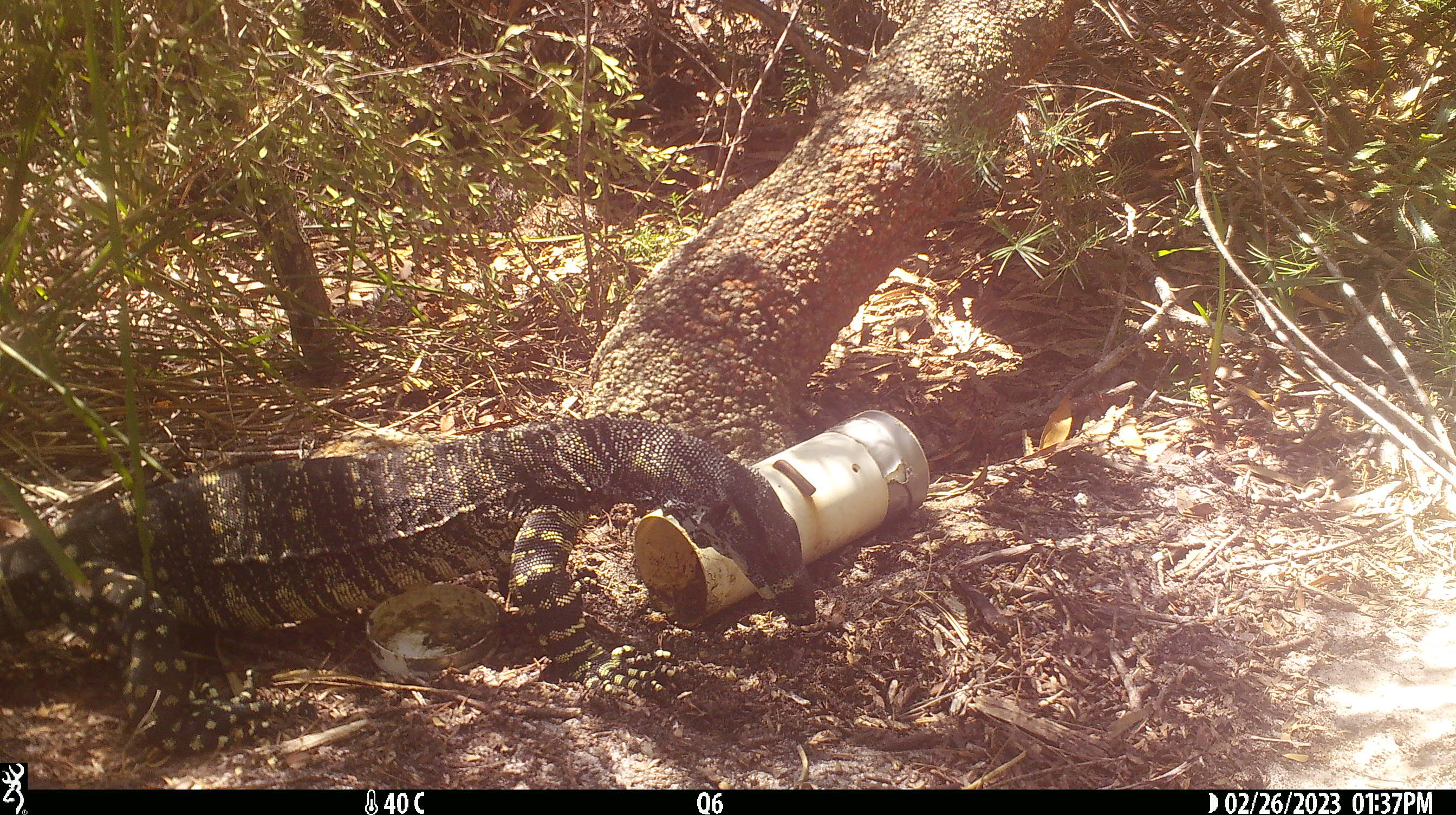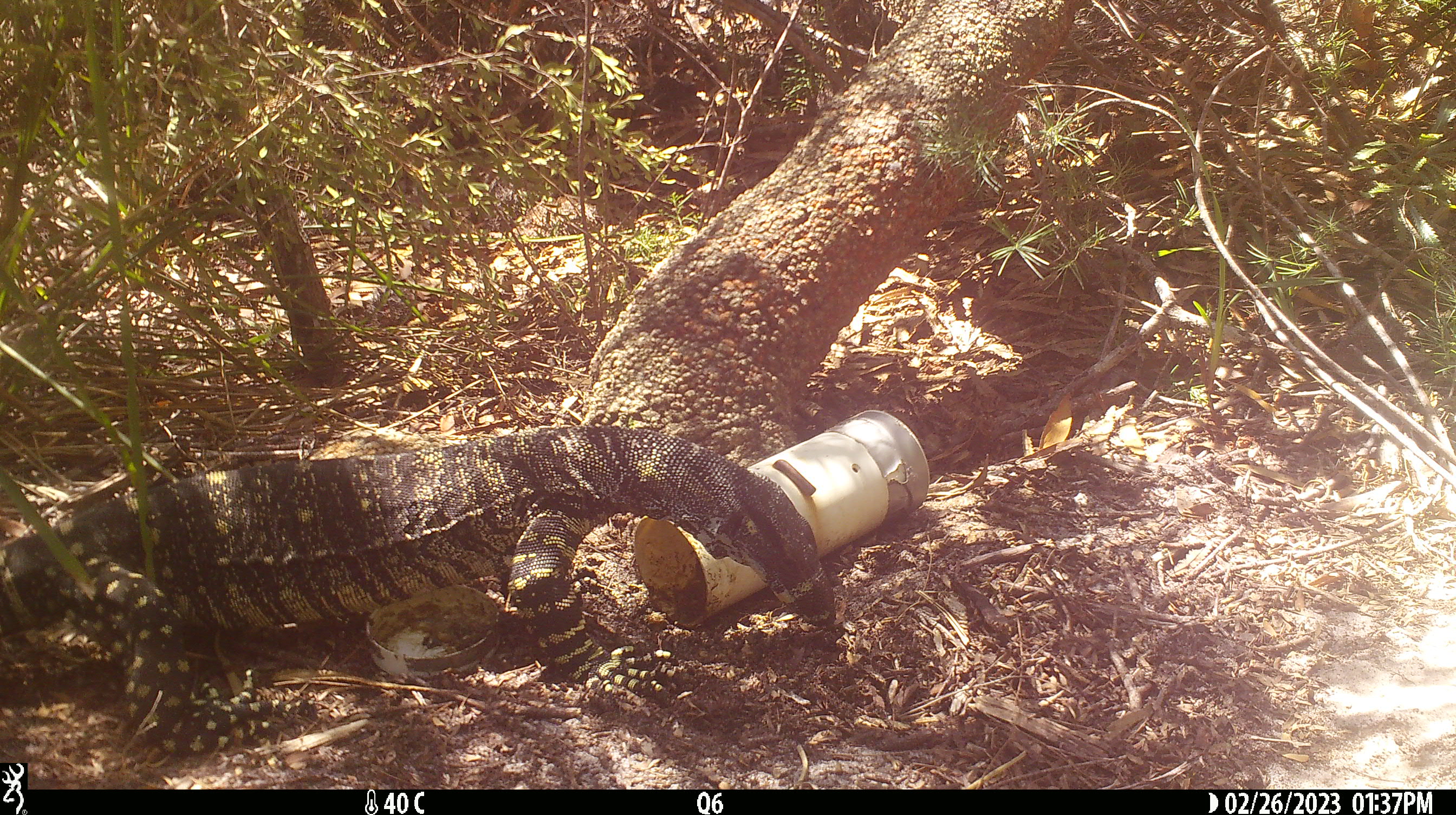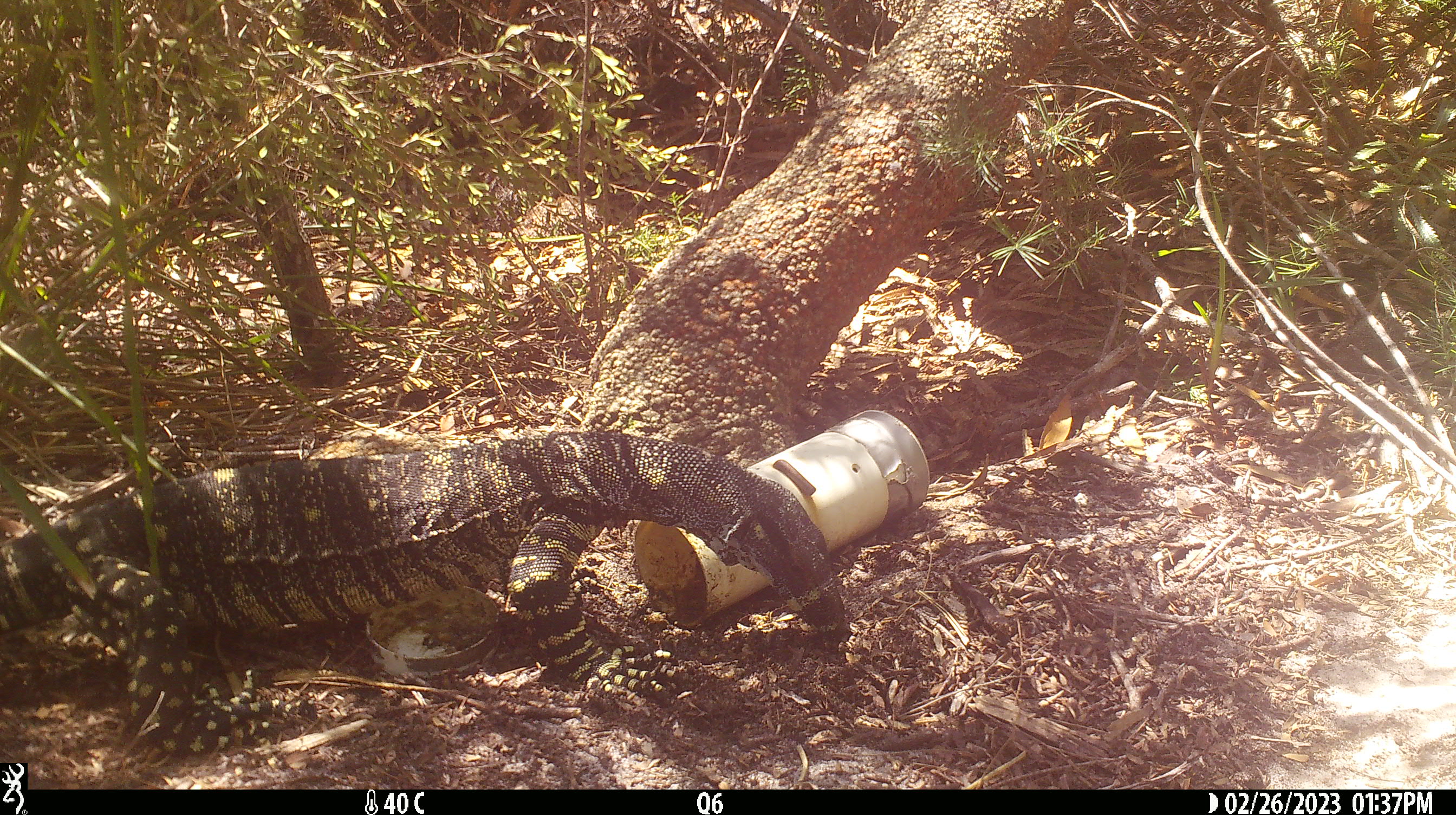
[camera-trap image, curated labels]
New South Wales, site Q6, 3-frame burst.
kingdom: Animalia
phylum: Chordata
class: Reptilia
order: Squamata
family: Varanidae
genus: Varanus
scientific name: Varanus varius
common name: lace monitor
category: goanna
Goanna (lace monitor) (Varanus varius).